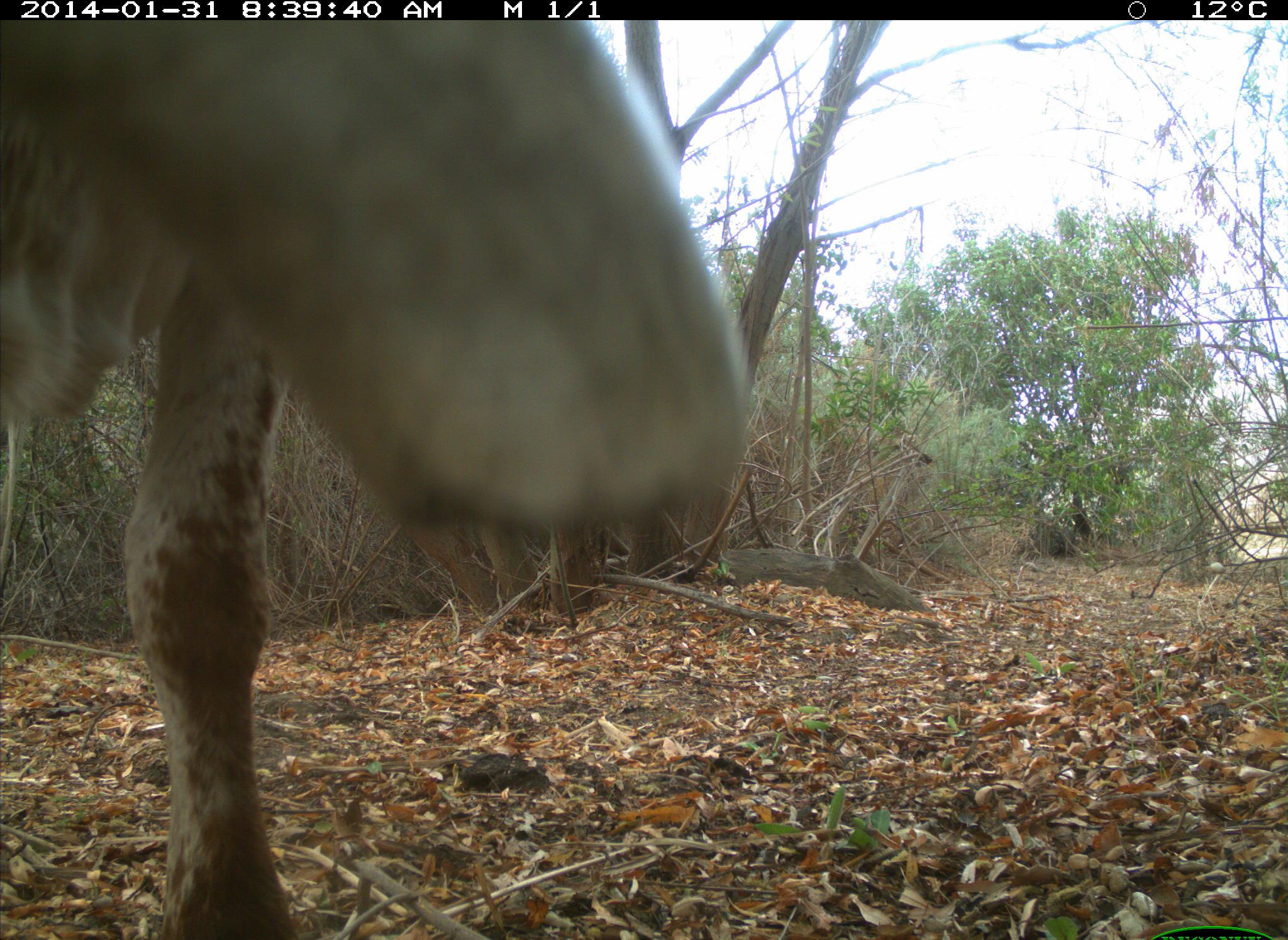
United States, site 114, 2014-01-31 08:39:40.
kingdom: Animalia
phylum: Chordata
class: Mammalia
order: Artiodactyla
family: Bovidae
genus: Bos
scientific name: Bos taurus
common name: cow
Cow (Bos taurus).